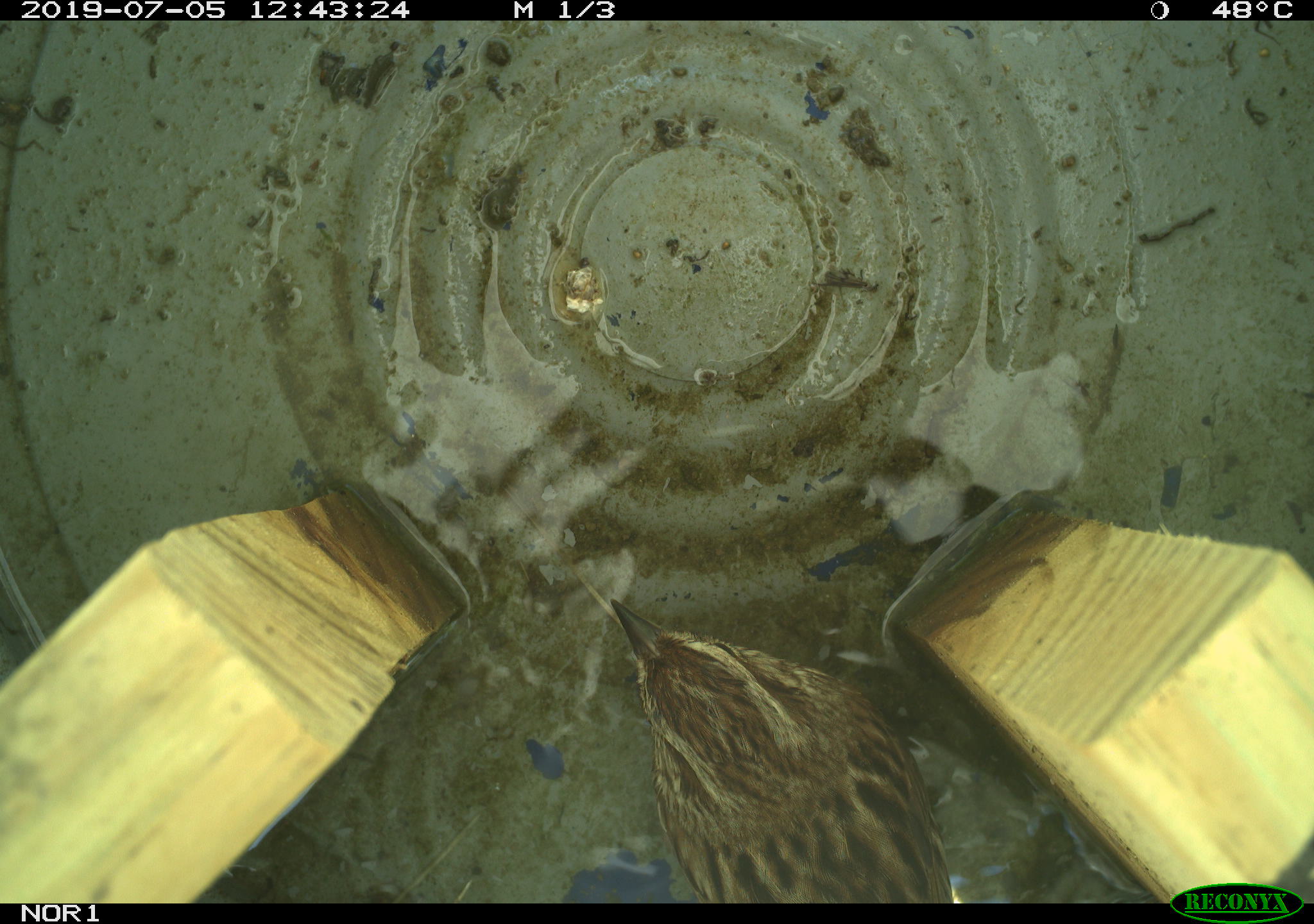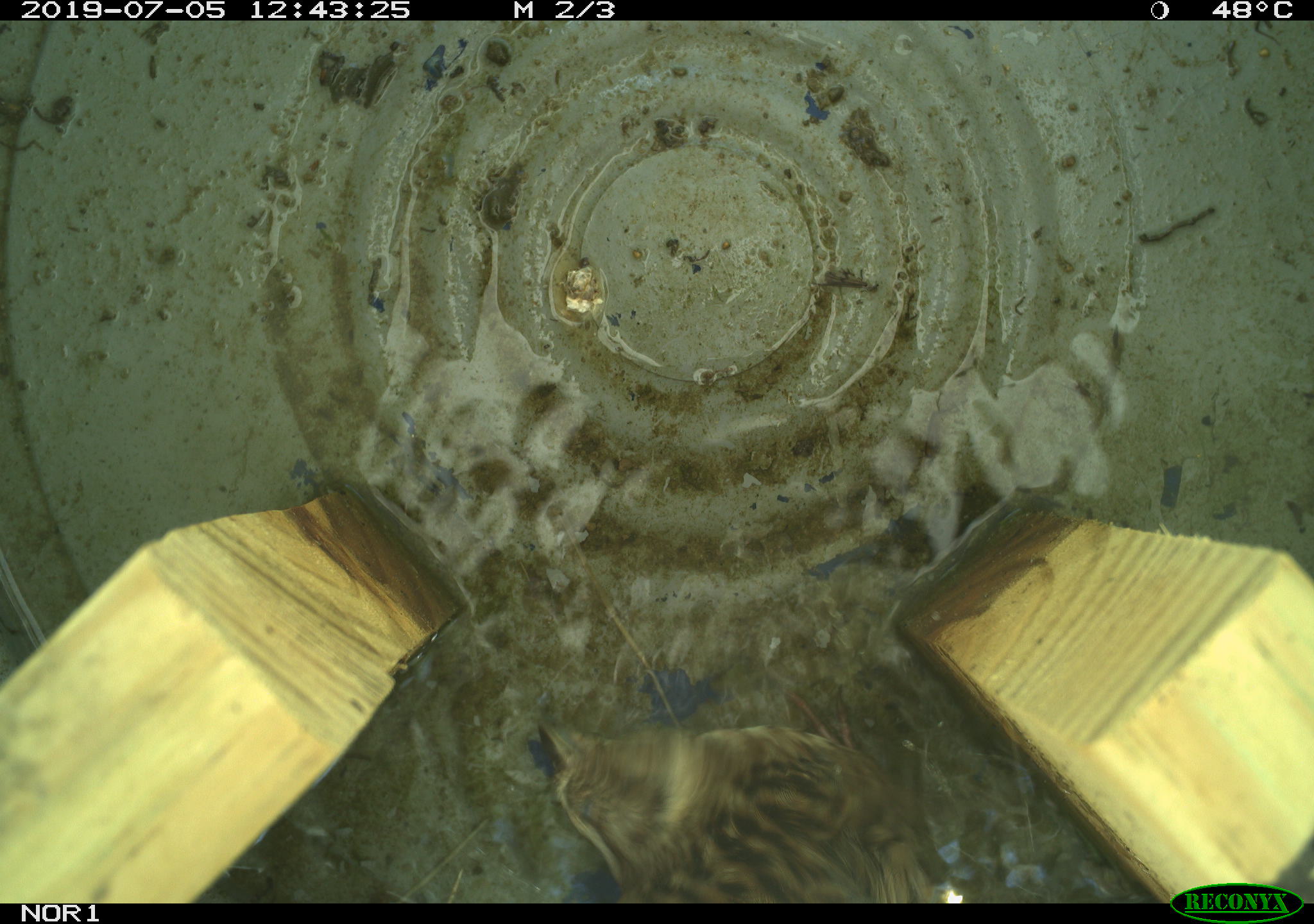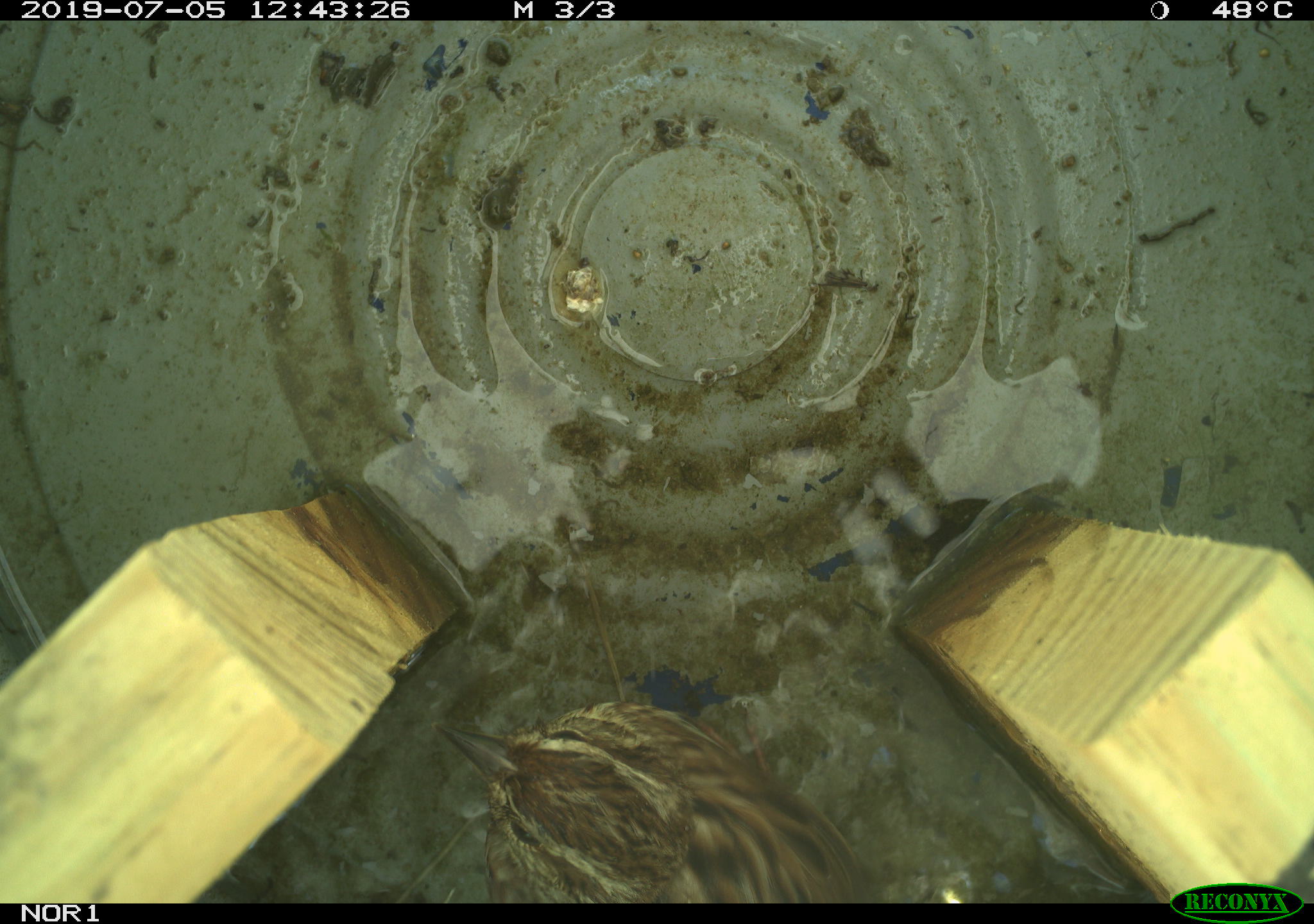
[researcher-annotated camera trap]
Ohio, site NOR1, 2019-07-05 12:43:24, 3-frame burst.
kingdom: Animalia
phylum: Chordata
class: Aves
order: Passeriformes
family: Passerellidae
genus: Melospiza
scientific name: Melospiza melodia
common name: song sparrow